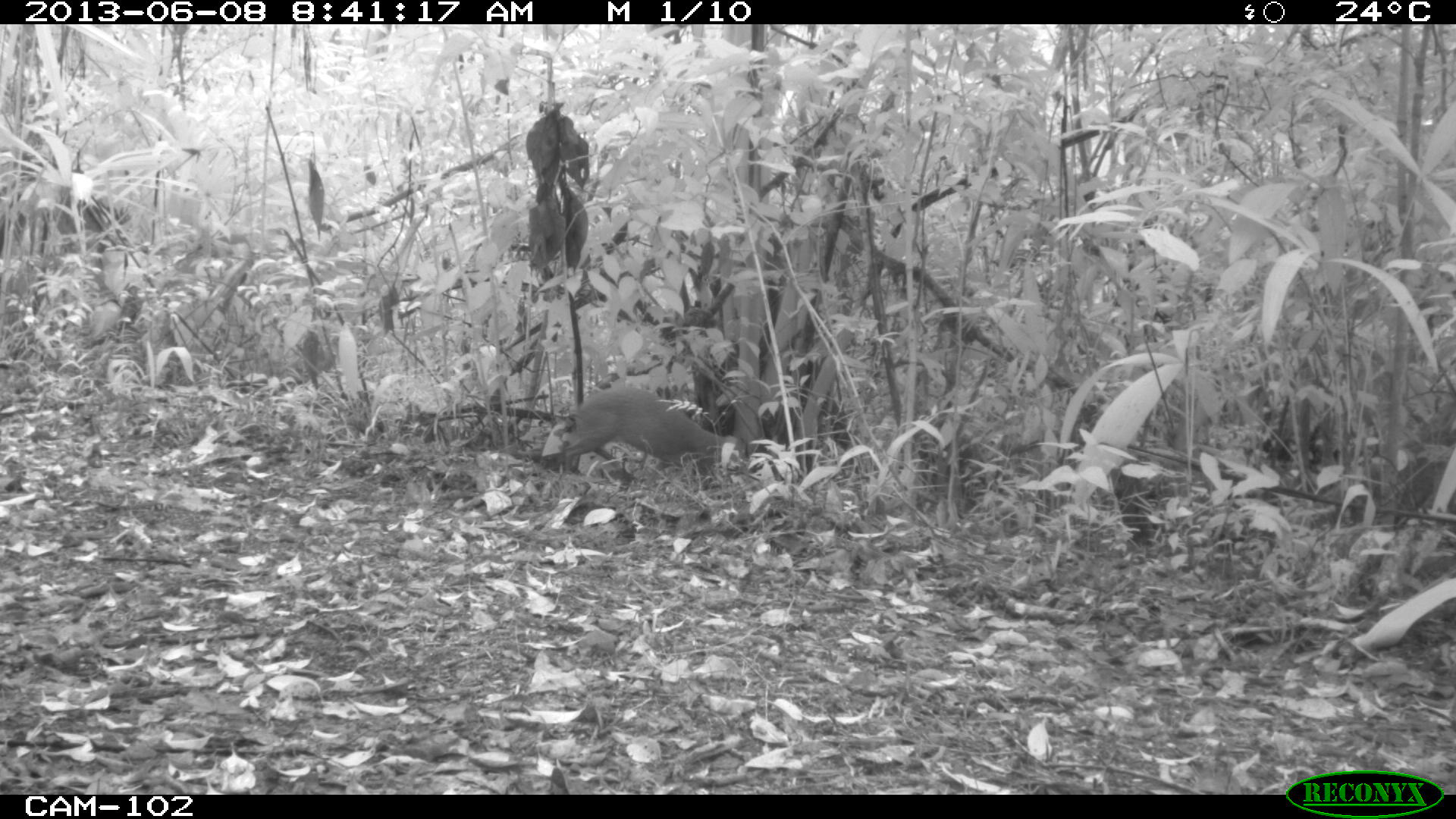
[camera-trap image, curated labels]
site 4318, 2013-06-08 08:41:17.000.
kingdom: Animalia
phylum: Chordata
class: Mammalia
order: Rodentia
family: Dasyproctidae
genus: Dasyprocta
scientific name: Dasyprocta punctata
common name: central american agouti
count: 1